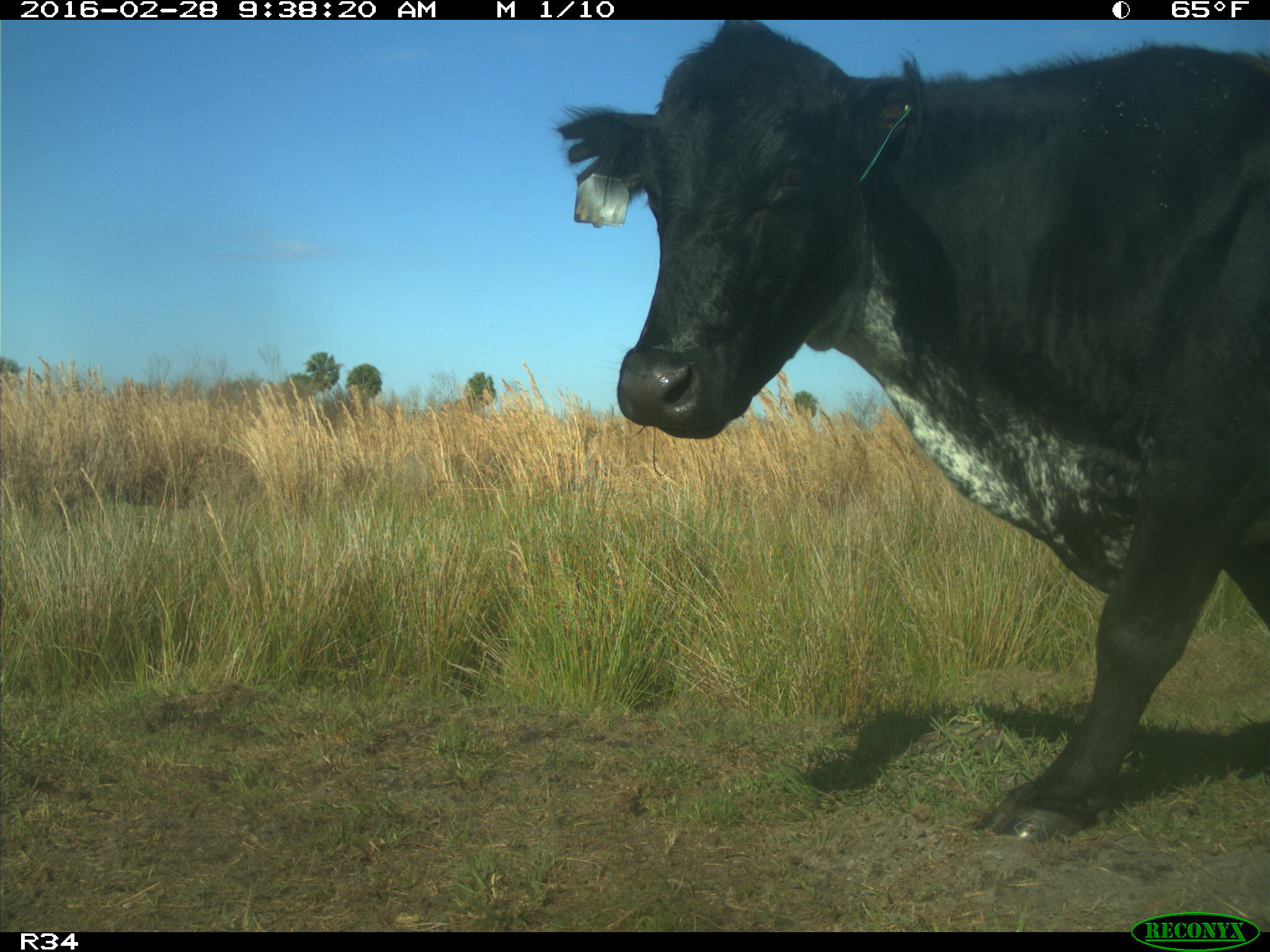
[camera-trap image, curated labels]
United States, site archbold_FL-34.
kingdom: Animalia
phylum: Chordata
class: Mammalia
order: Artiodactyla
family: Bovidae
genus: Bos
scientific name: Bos taurus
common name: domestic cow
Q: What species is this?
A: Bos taurus (domestic cow).